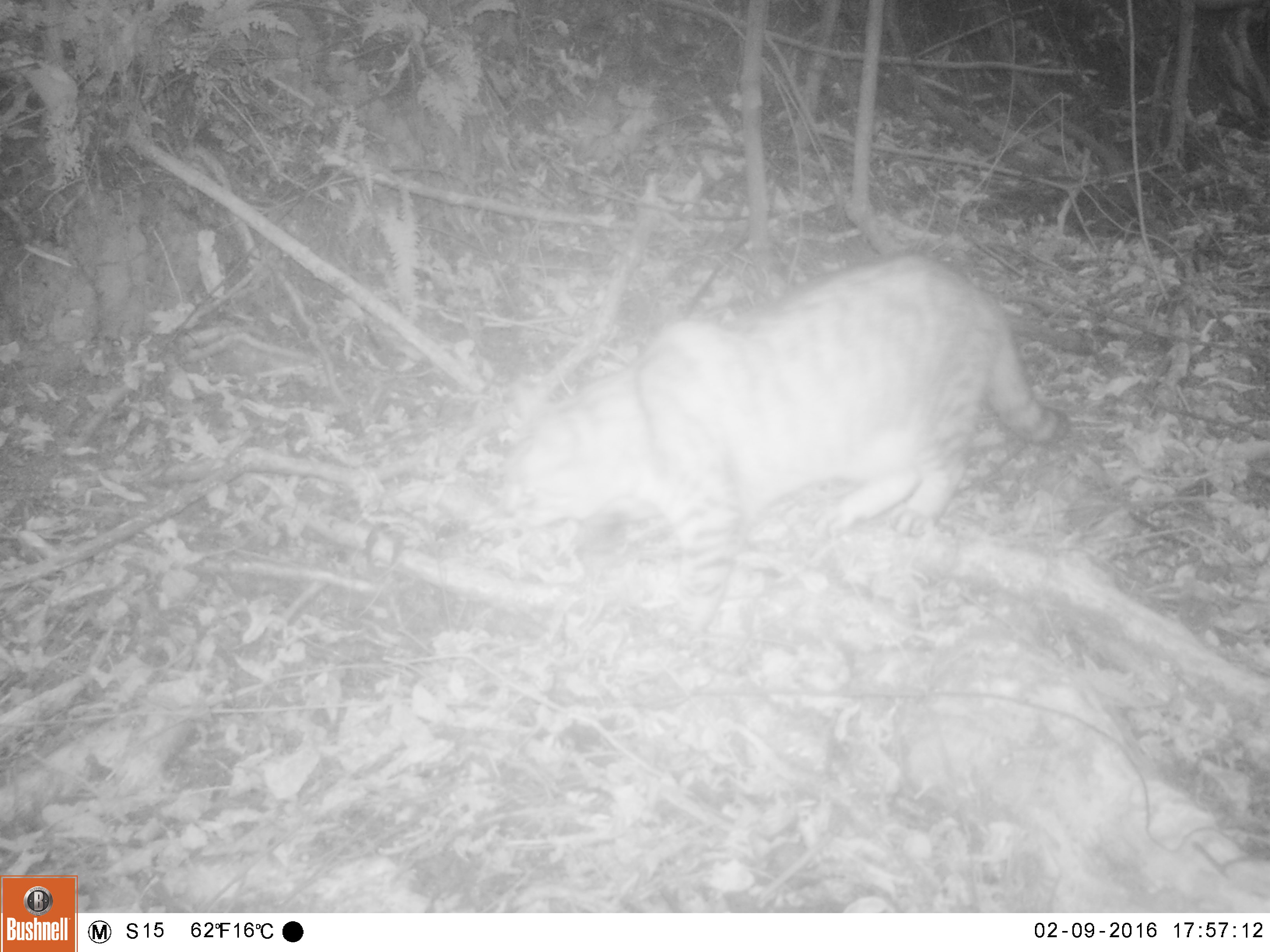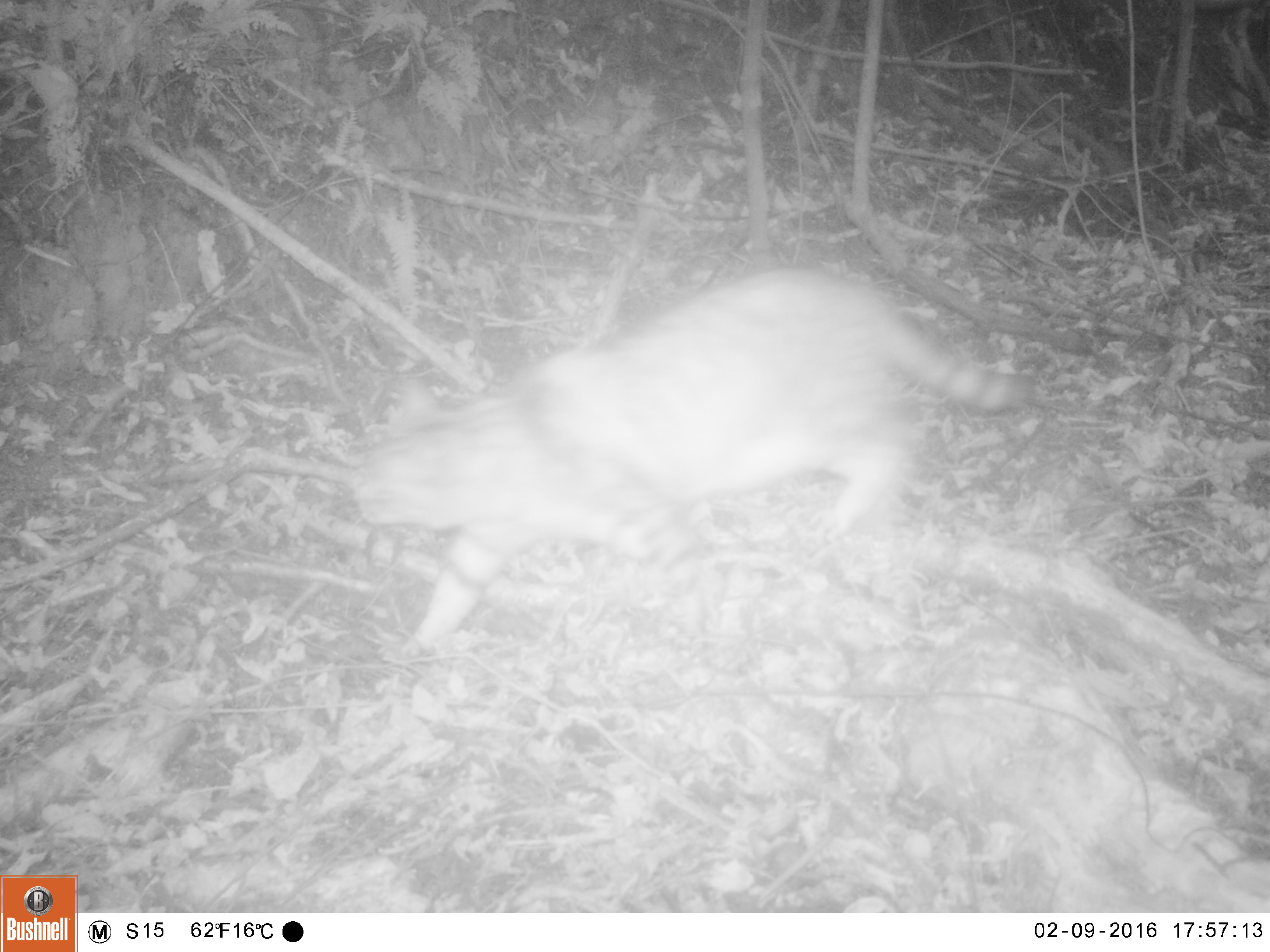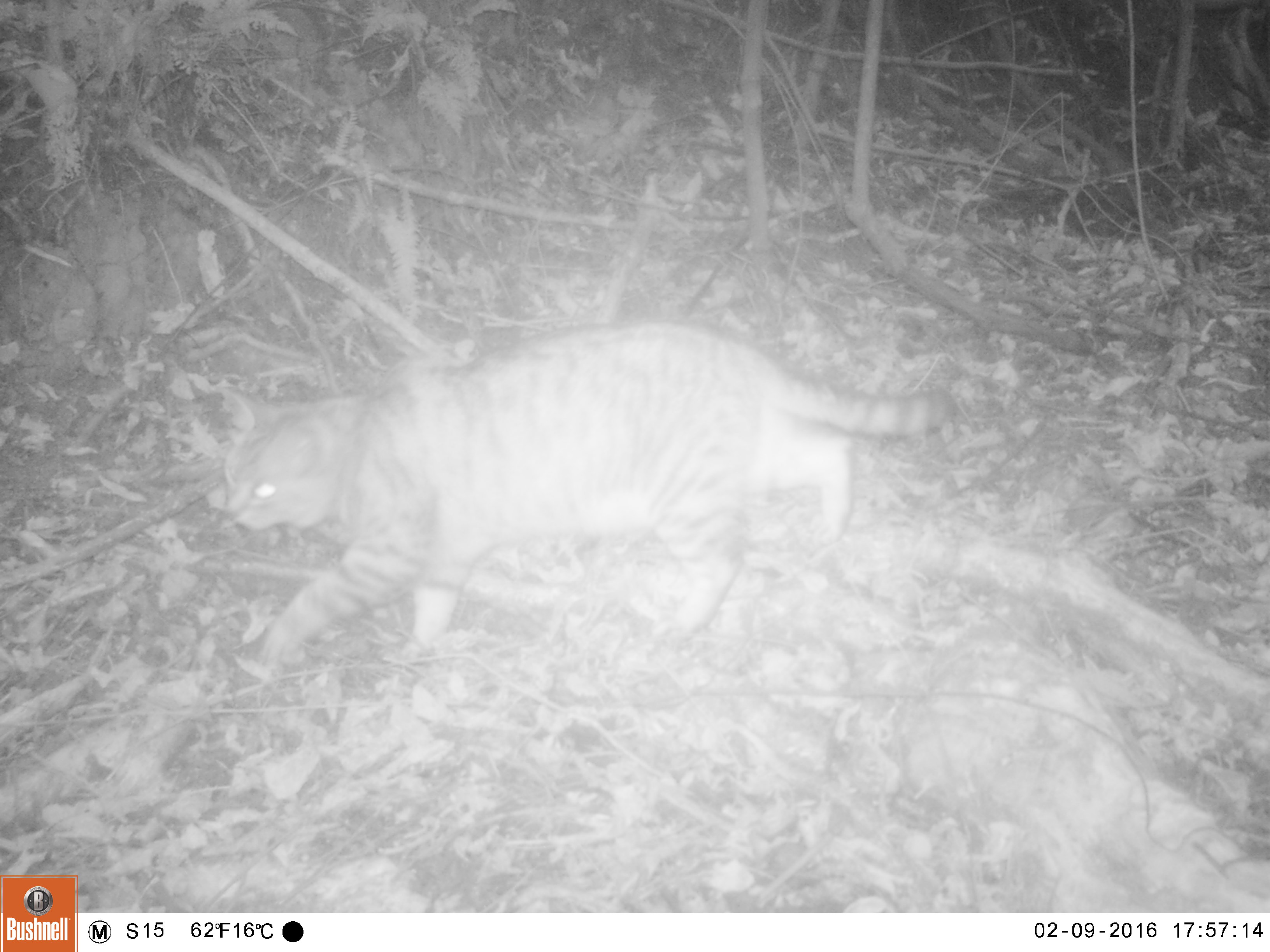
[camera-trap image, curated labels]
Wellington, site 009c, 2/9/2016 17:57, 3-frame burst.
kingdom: Animalia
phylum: Chordata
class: Mammalia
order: Carnivora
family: Felidae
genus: Felis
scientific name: Felis catus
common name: cat